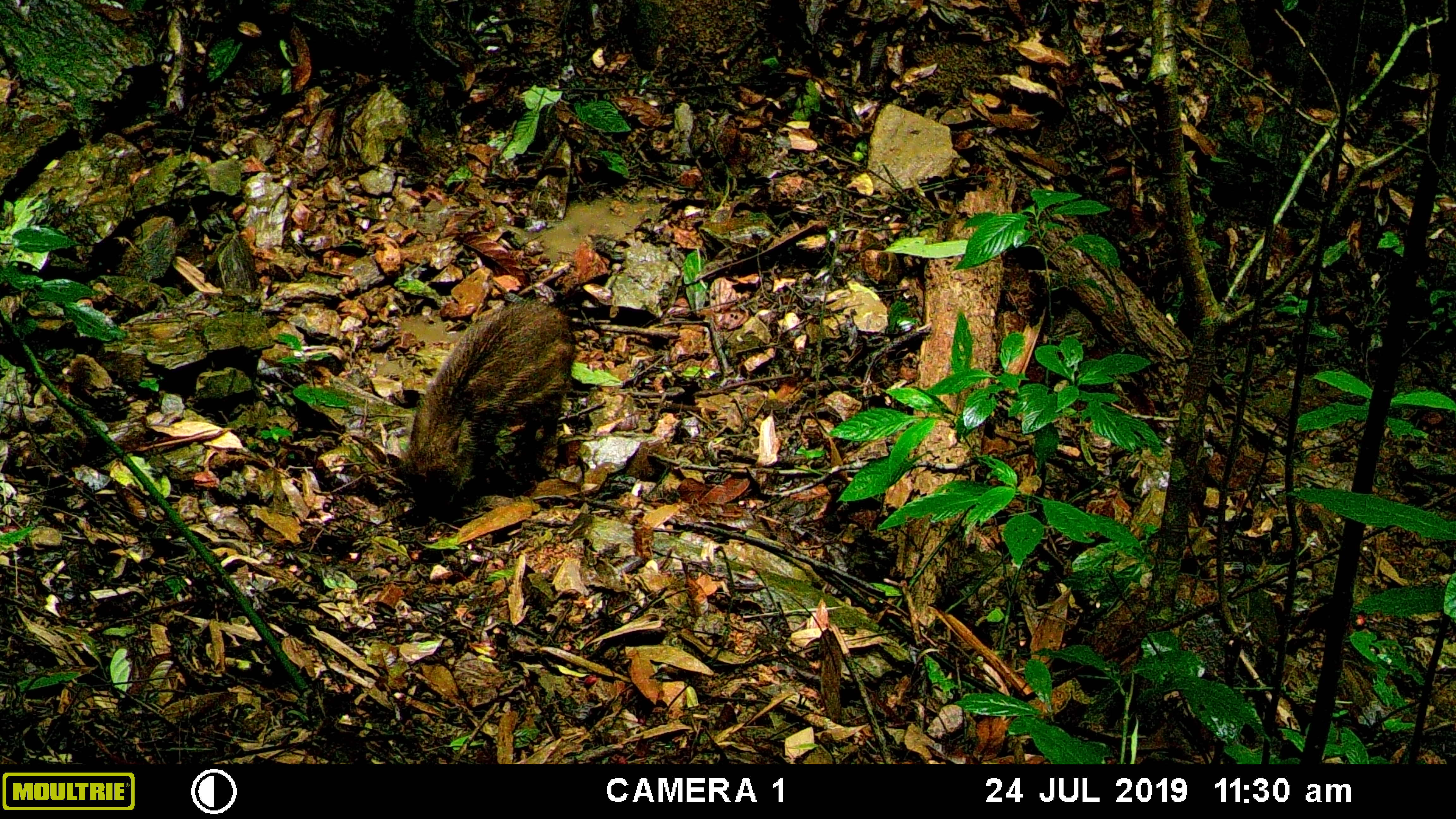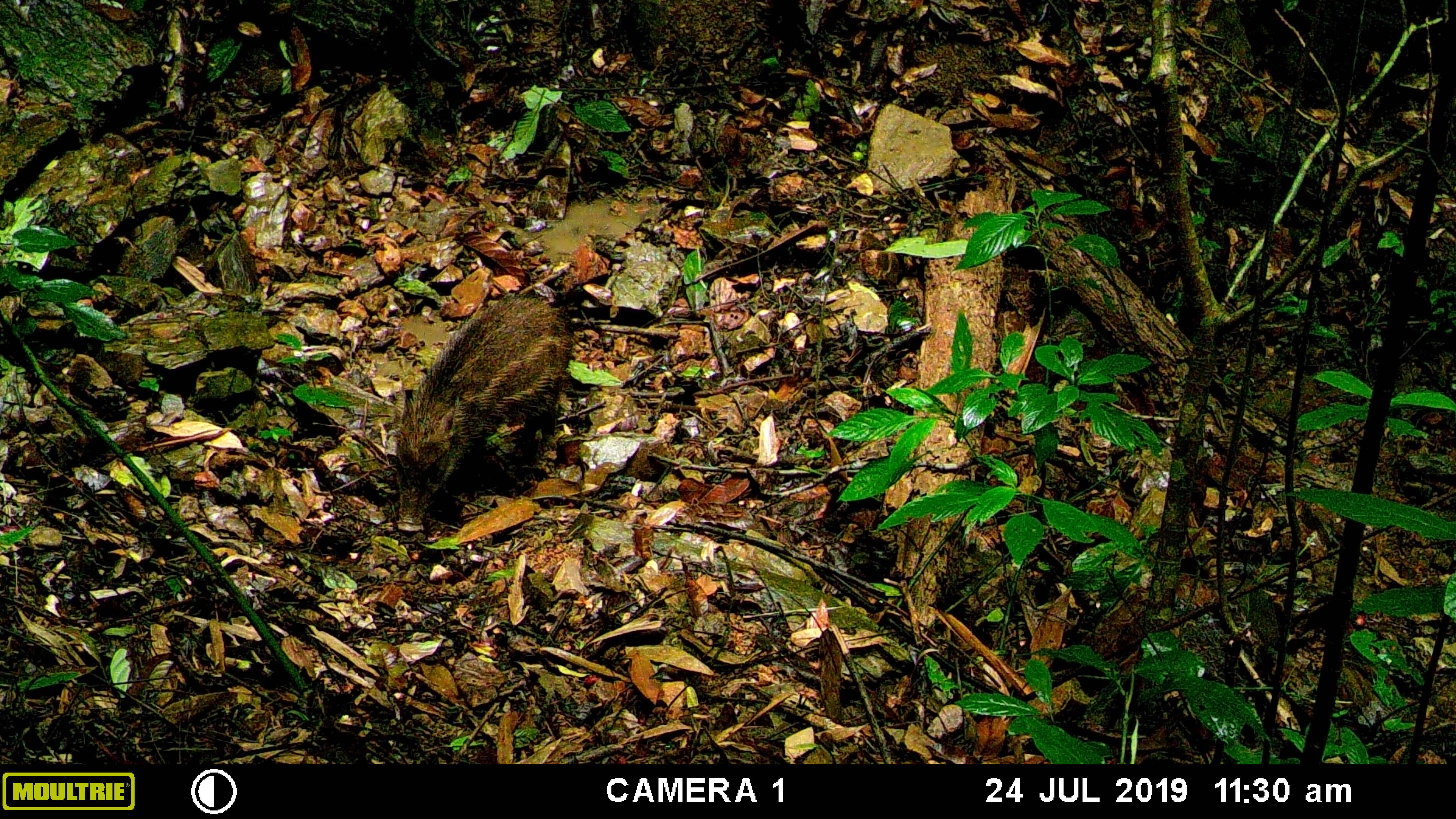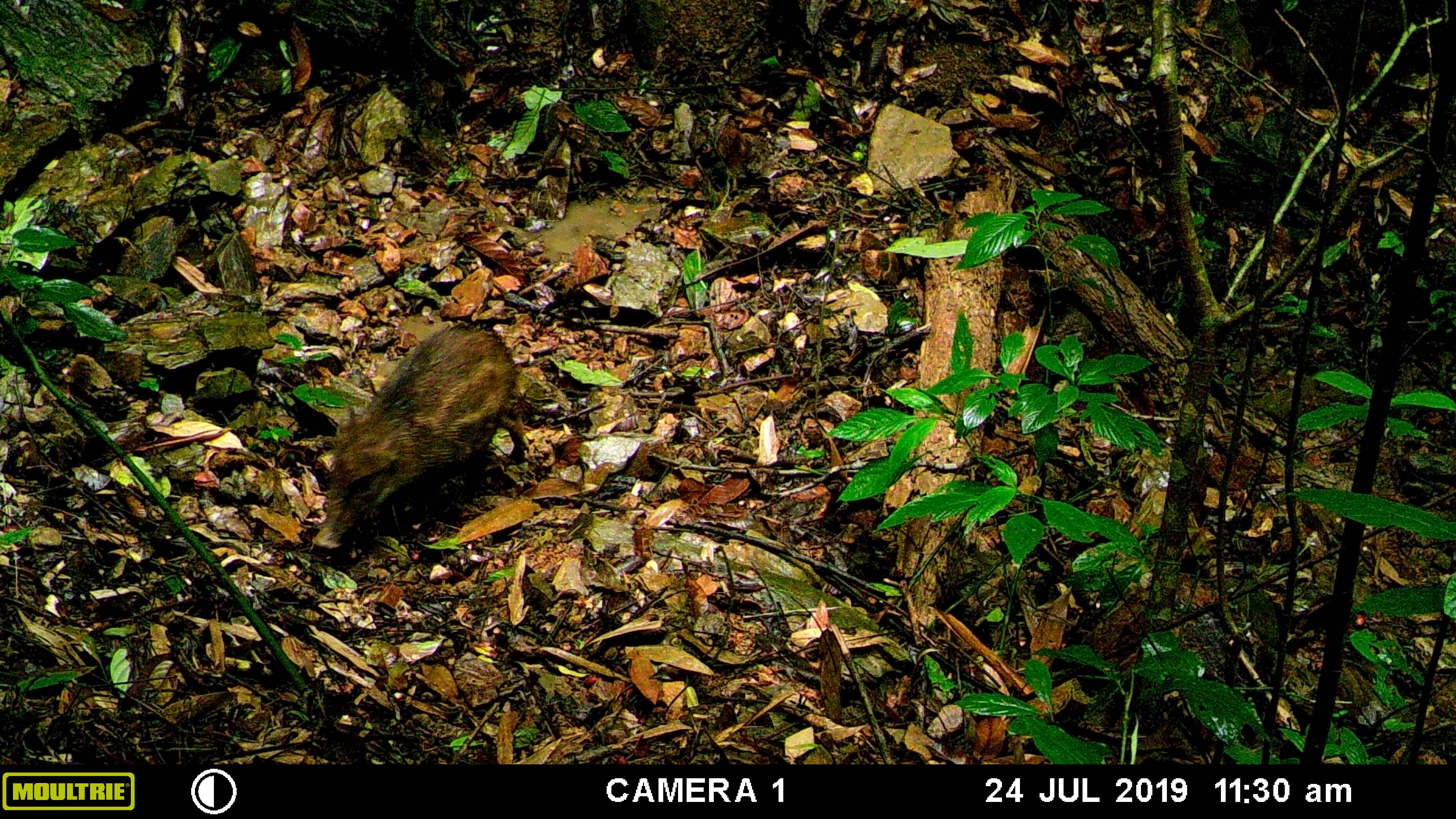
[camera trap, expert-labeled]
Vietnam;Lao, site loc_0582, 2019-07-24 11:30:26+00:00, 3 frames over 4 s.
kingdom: Animalia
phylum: Chordata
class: Mammalia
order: Artiodactyla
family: Suidae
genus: Sus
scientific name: Sus scrofa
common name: eurasian wild pig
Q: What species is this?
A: Eurasian wild pig (Sus scrofa).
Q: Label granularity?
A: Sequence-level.